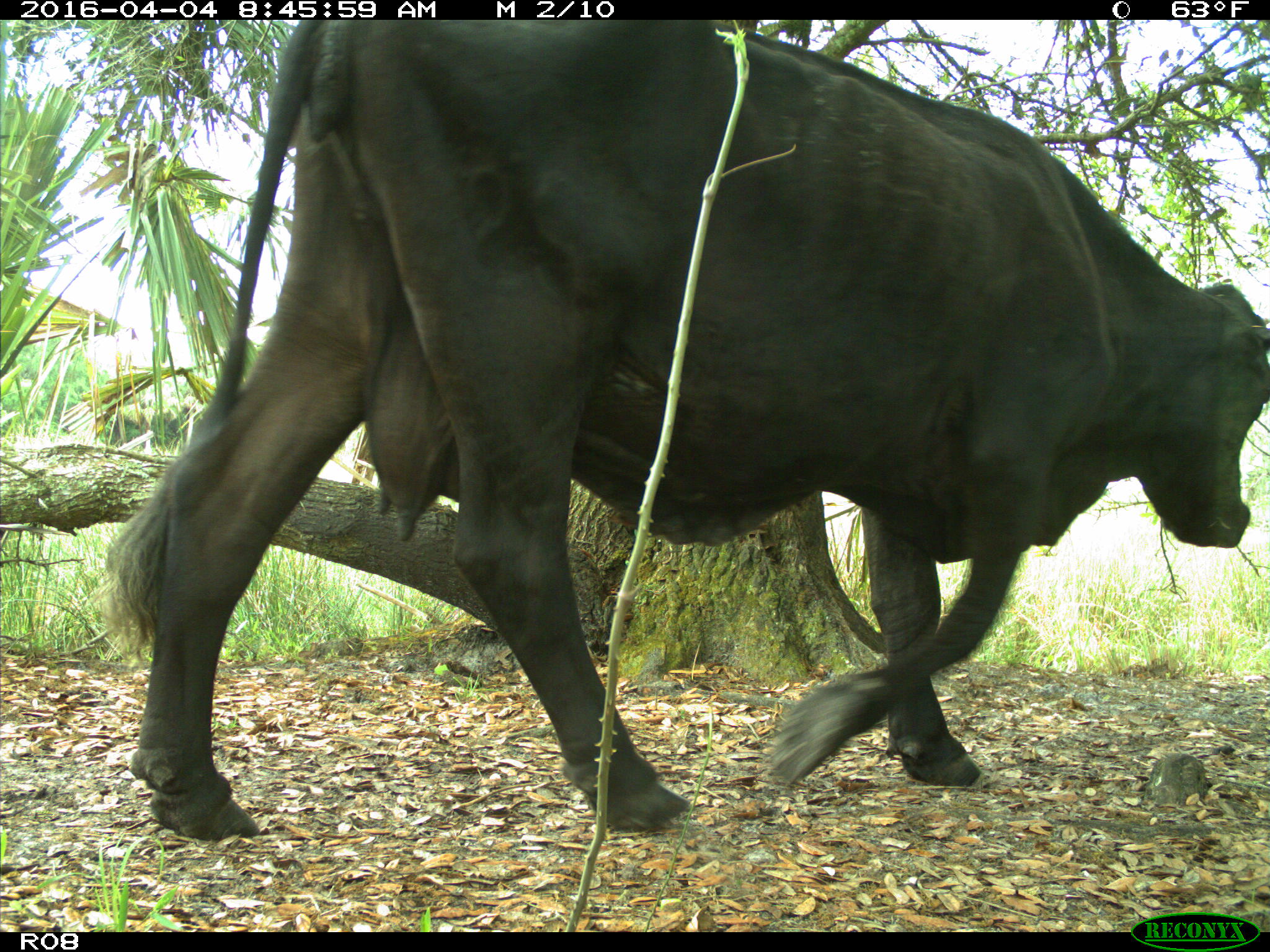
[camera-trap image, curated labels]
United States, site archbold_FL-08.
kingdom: Animalia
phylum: Chordata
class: Mammalia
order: Artiodactyla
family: Bovidae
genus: Bos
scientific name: Bos taurus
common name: domestic cow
Bos taurus (domestic cow).